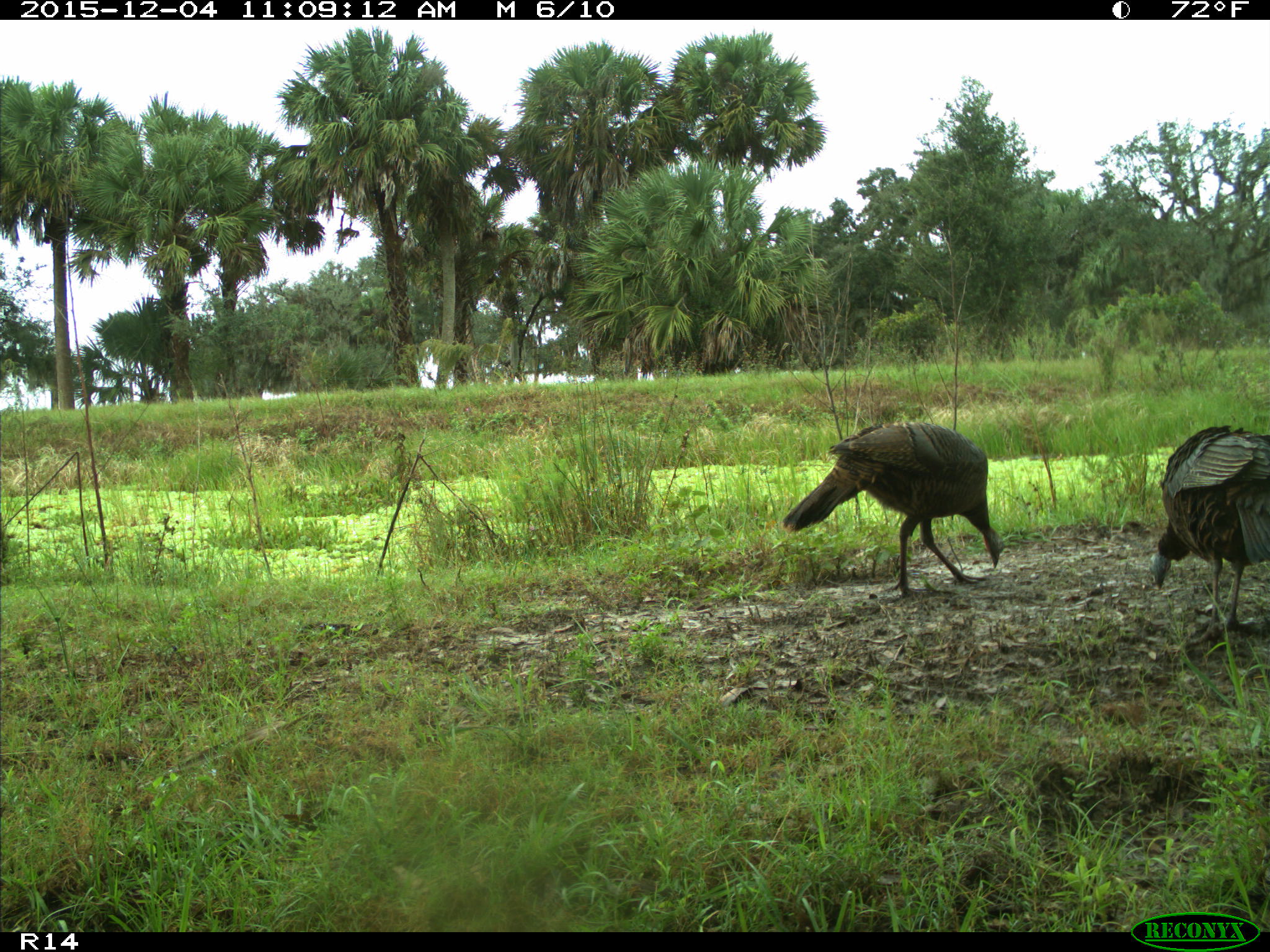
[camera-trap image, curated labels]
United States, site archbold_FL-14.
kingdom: Animalia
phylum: Chordata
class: Aves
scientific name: Aves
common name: birds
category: unidentified bird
Unidentified bird (birds) (Aves).